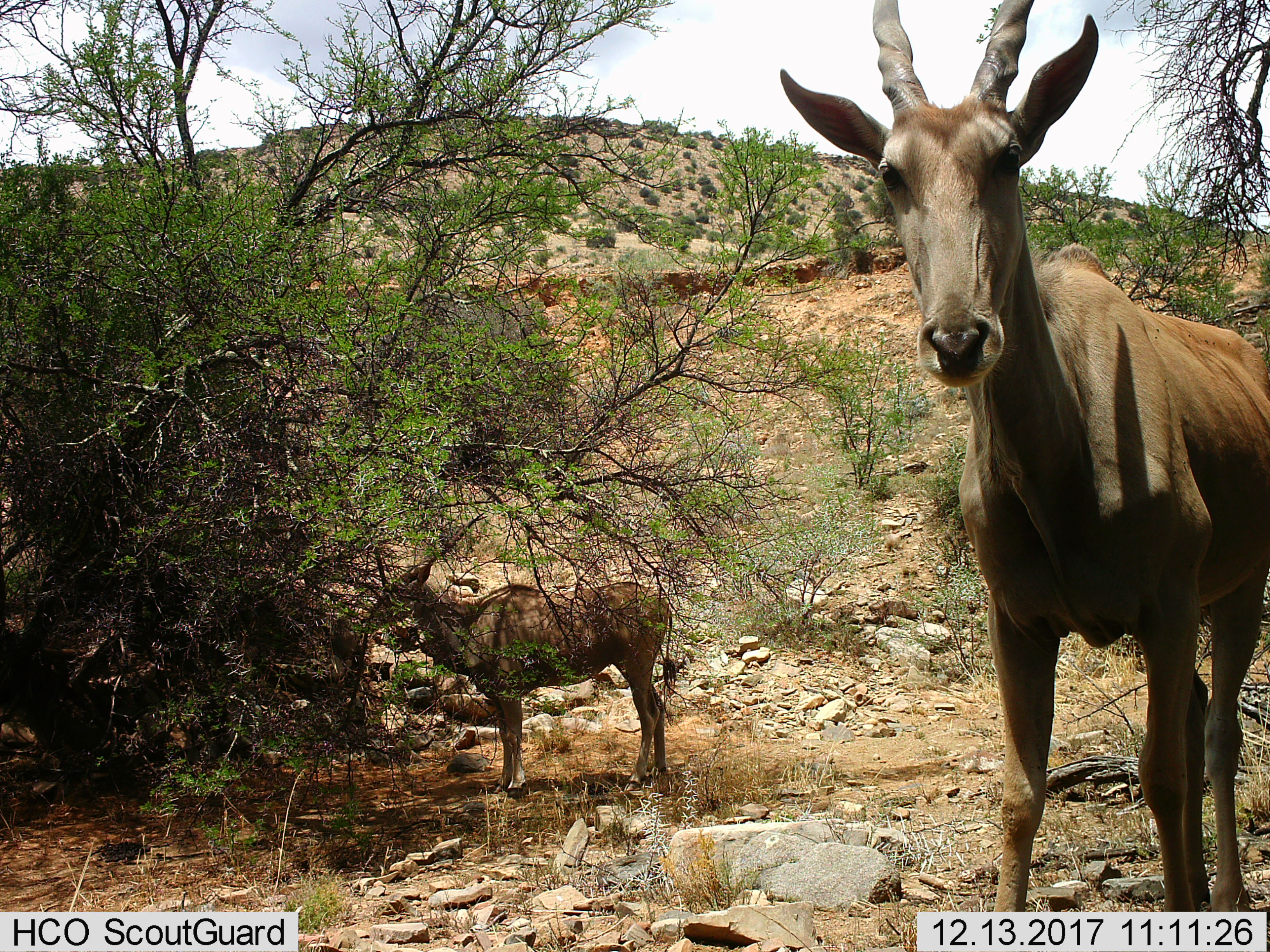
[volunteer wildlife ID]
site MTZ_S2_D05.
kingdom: Animalia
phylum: Chordata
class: Mammalia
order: Artiodactyla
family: Bovidae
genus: Tragelaphus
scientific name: Tragelaphus oryx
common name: eland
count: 2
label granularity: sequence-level